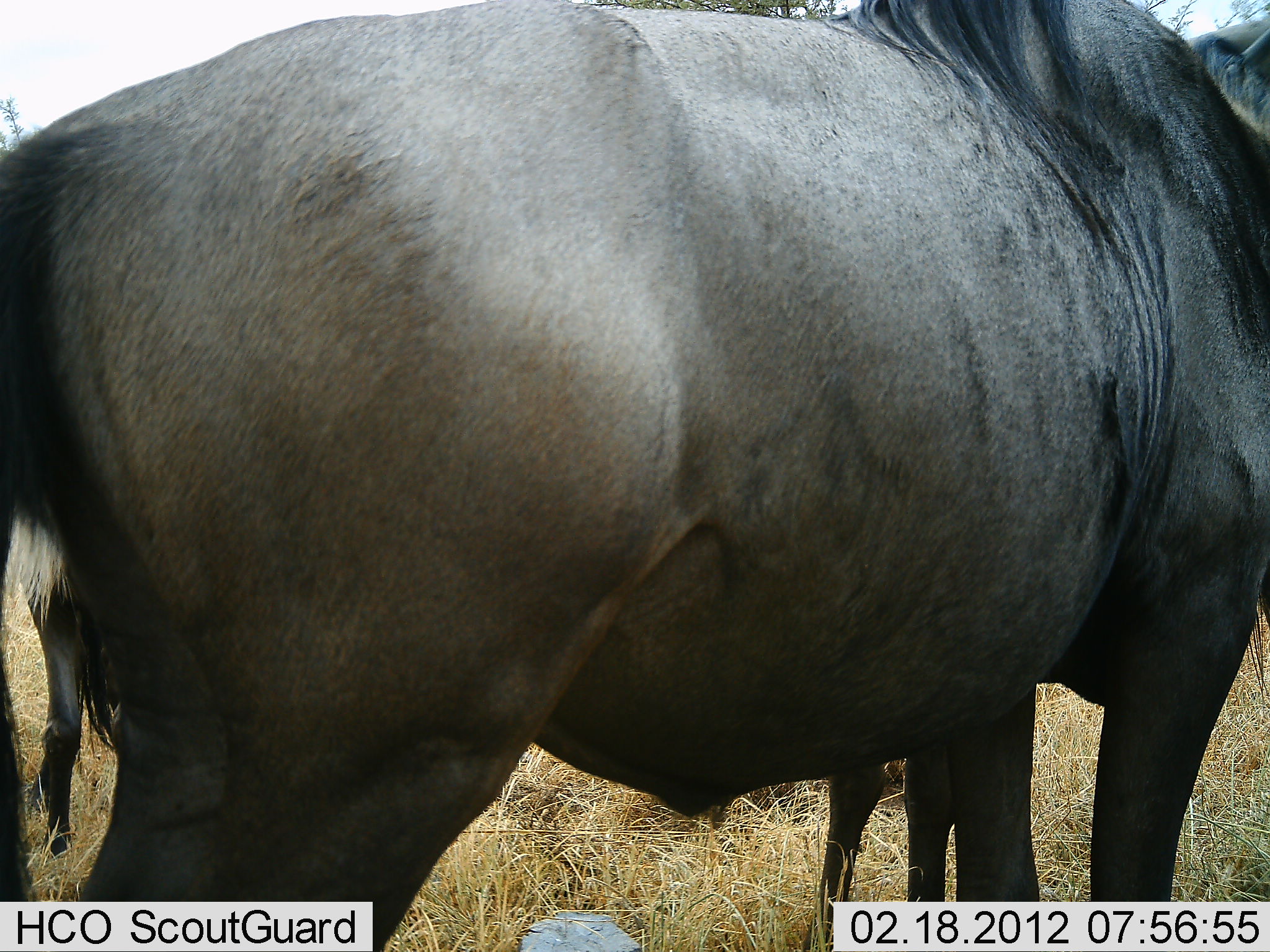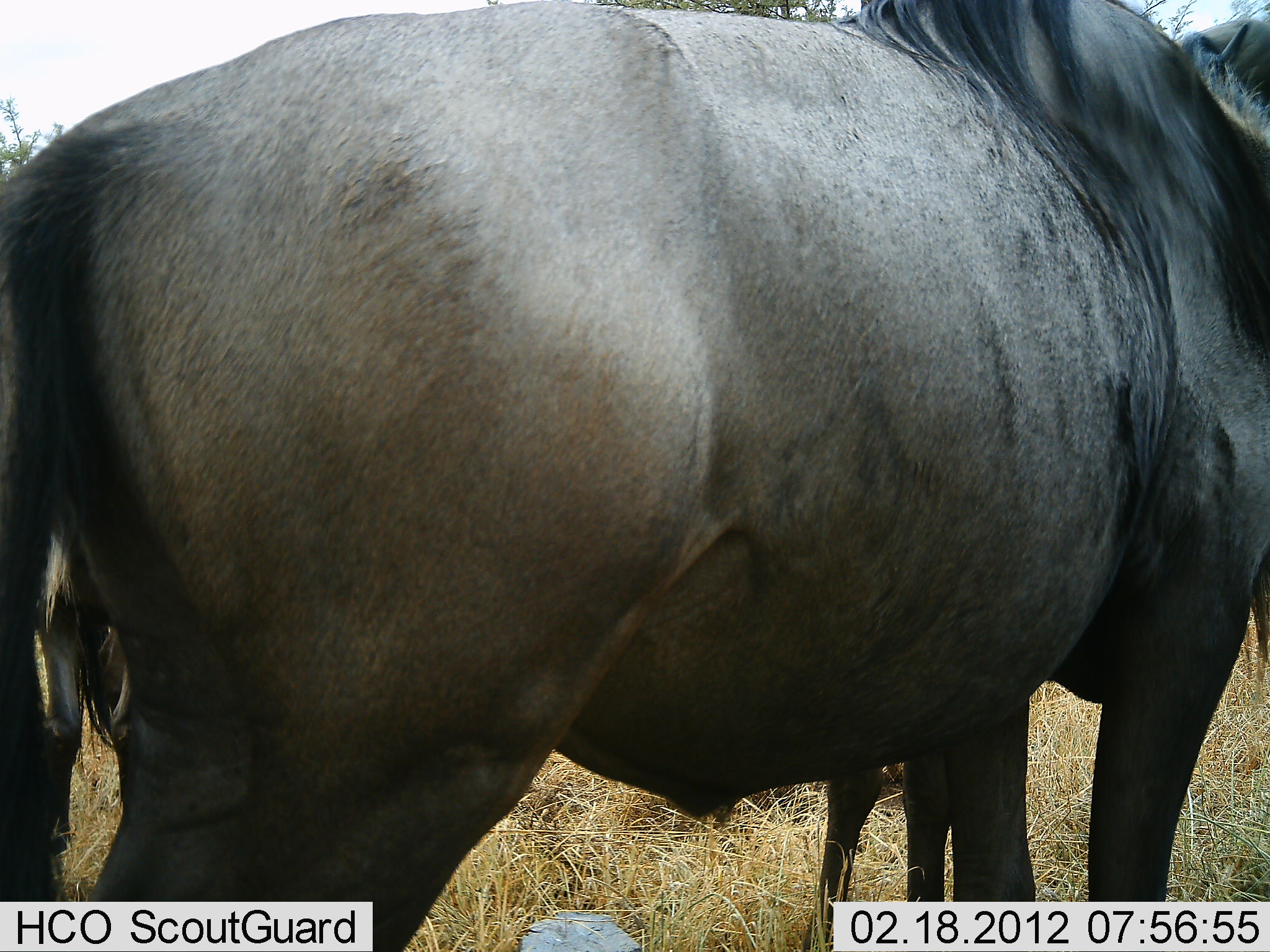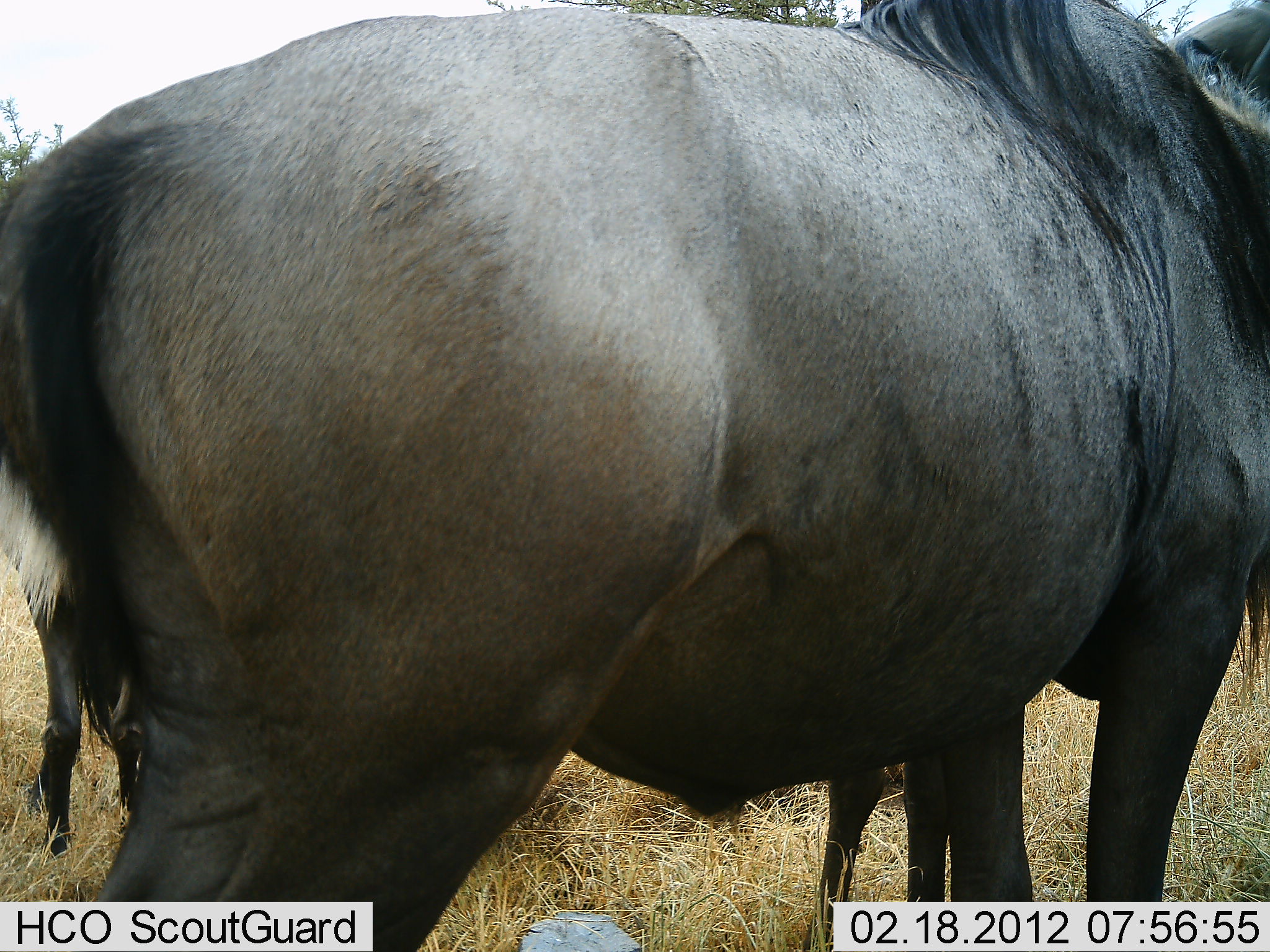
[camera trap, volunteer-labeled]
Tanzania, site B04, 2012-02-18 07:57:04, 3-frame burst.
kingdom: Animalia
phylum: Chordata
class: Mammalia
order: Artiodactyla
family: Bovidae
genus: Connochaetes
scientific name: Connochaetes taurinus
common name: blue wildebeest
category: wildebeest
Wildebeest (blue wildebeest) (Connochaetes taurinus), count 3. Behavior (volunteer vote fractions): standing 100%, resting 12%, moving 0%, interacting 0%. Young present (vote fraction): 24%. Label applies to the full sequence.